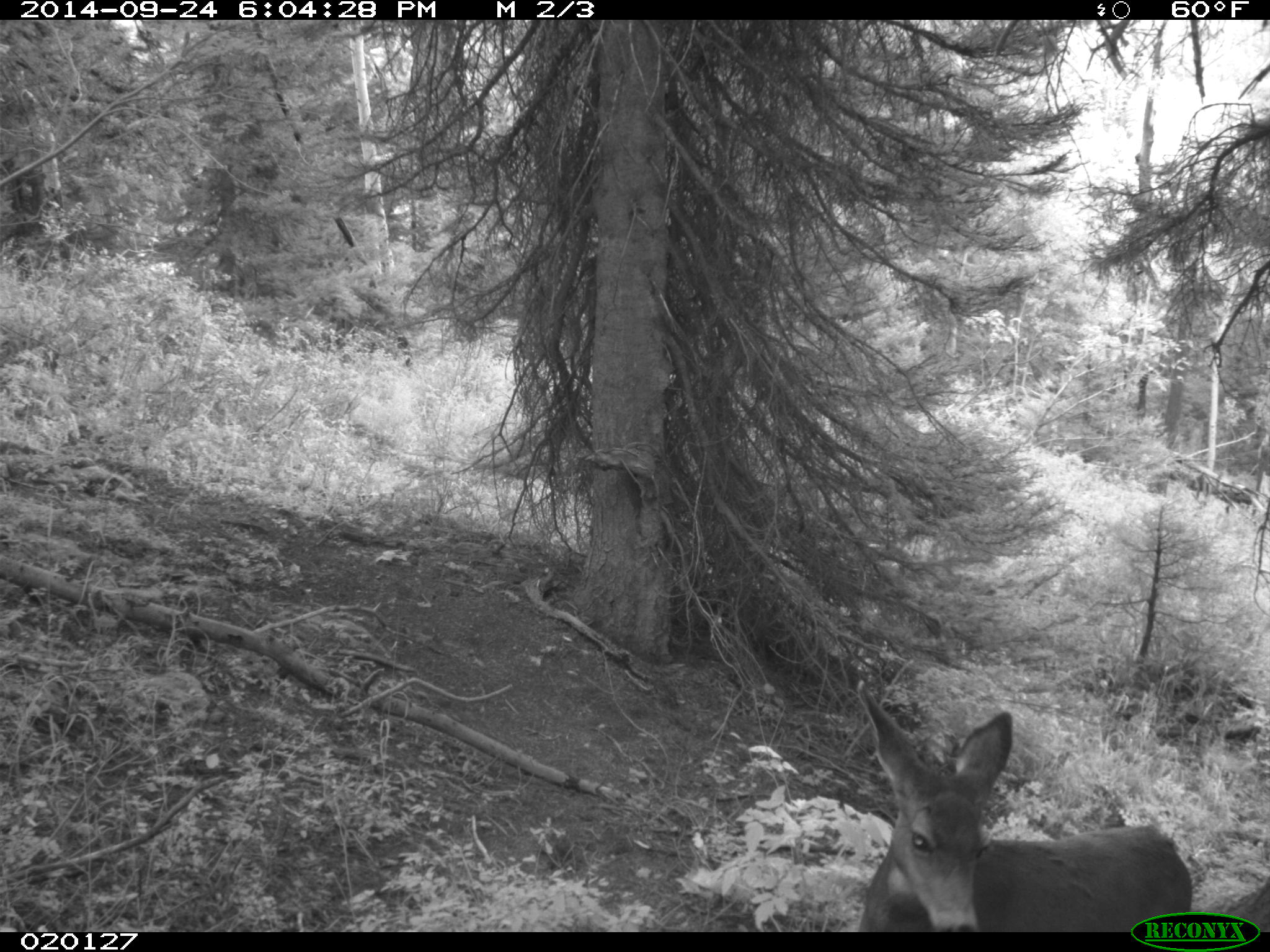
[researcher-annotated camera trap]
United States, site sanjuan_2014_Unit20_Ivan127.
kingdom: Animalia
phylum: Chordata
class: Mammalia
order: Artiodactyla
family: Cervidae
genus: Odocoileus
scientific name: Odocoileus hemionus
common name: mule deer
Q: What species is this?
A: Odocoileus hemionus (mule deer).